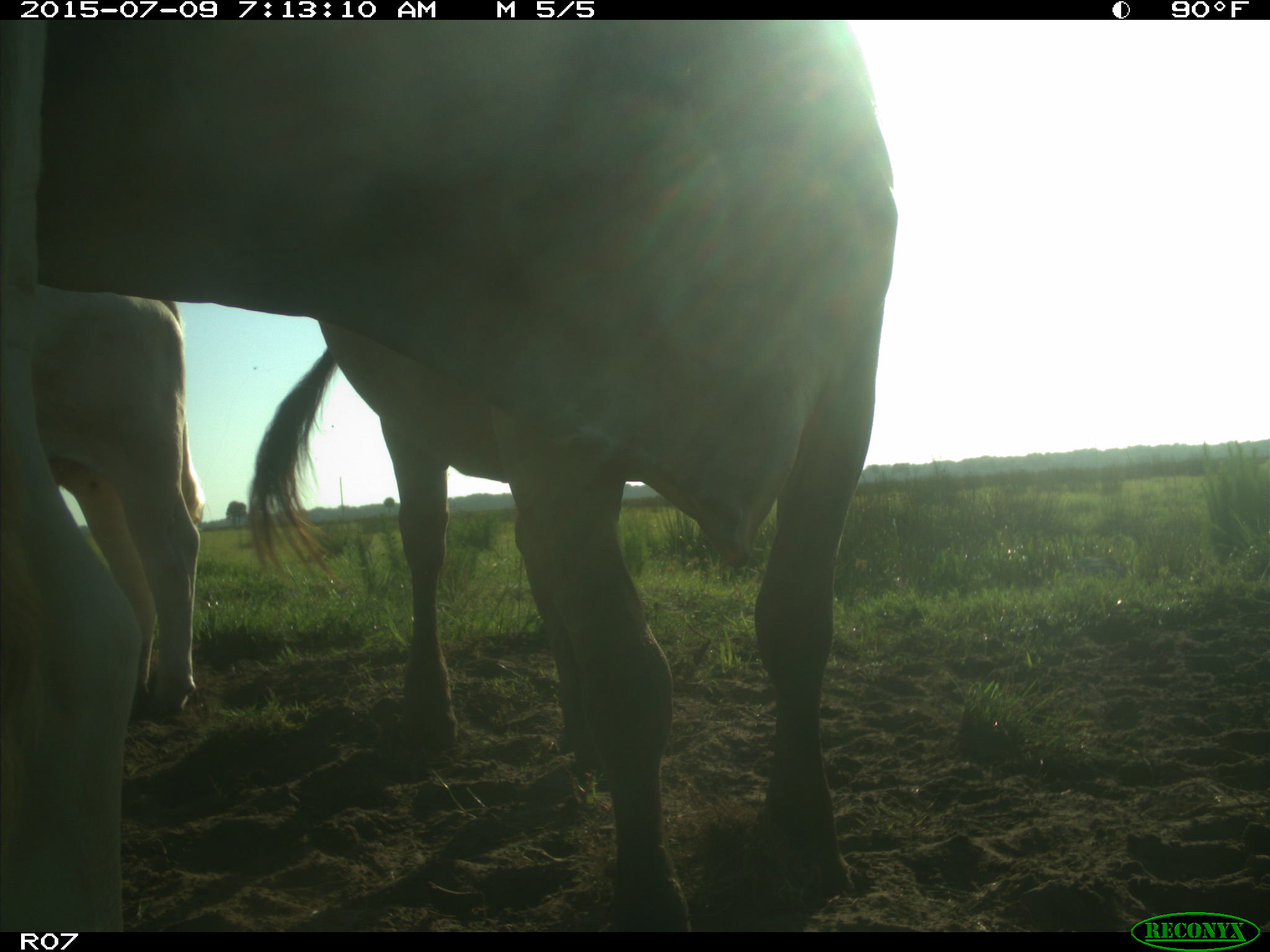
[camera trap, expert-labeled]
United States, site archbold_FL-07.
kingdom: Animalia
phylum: Chordata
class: Mammalia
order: Artiodactyla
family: Bovidae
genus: Bos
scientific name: Bos taurus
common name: domestic cow